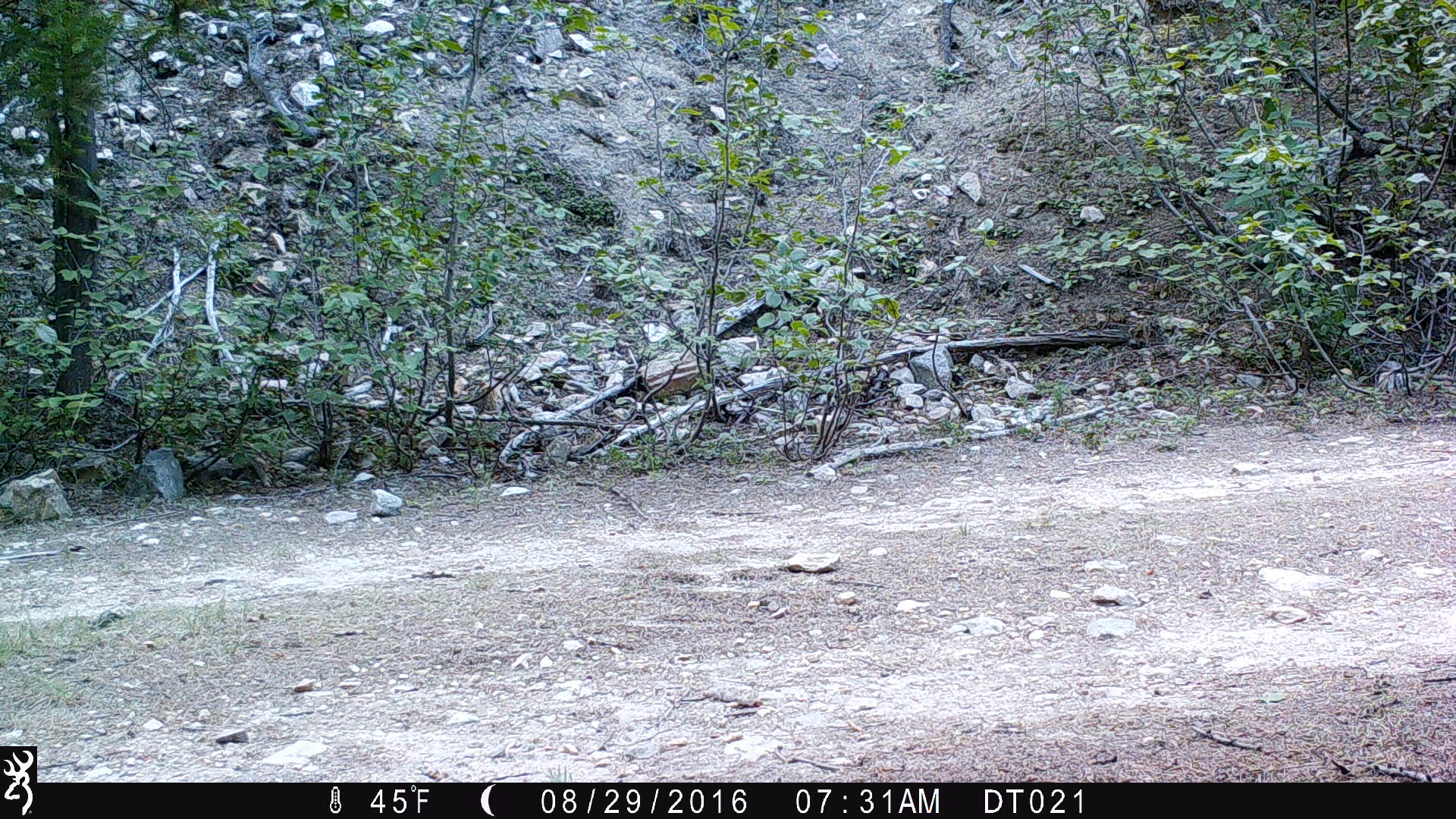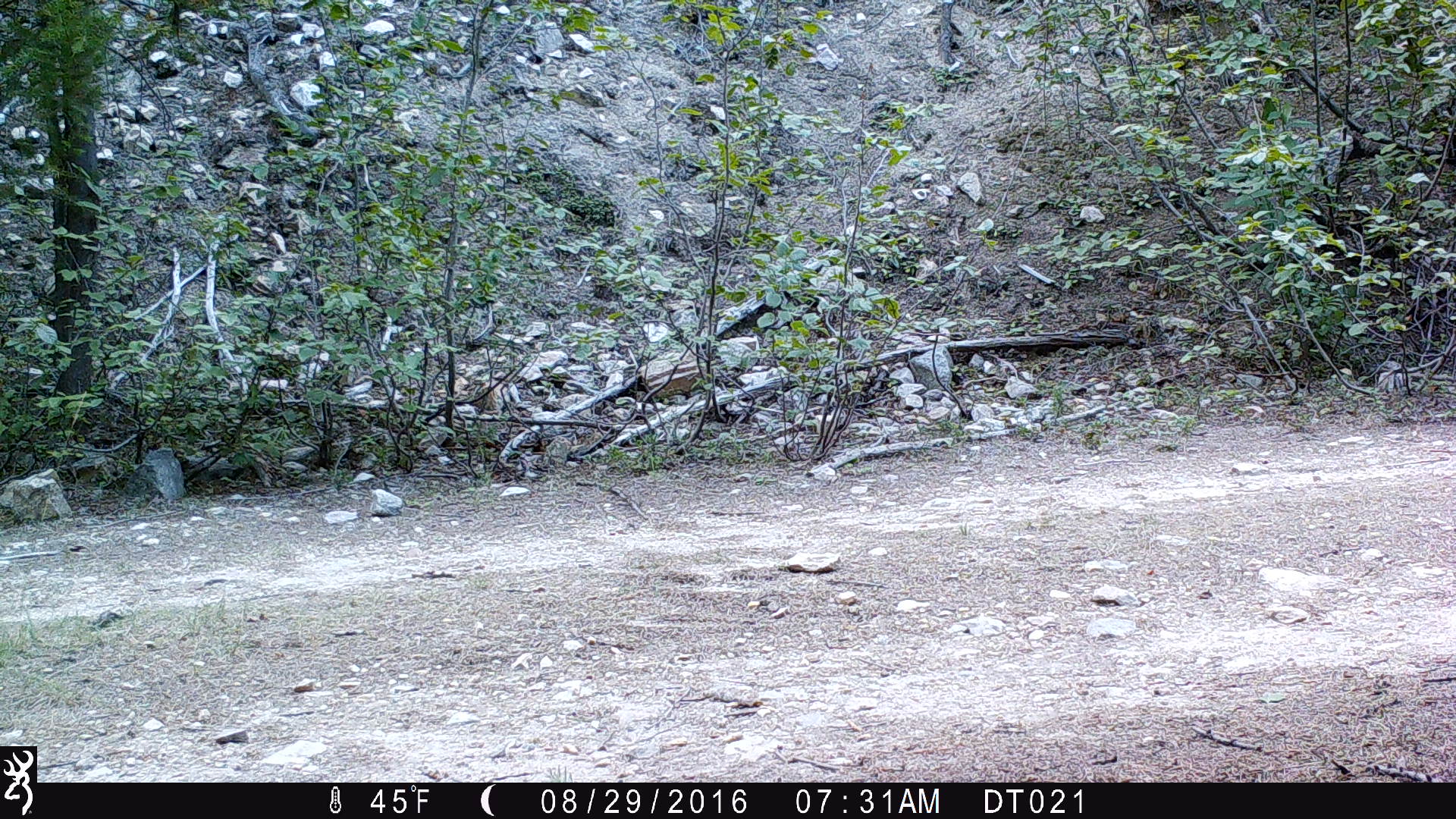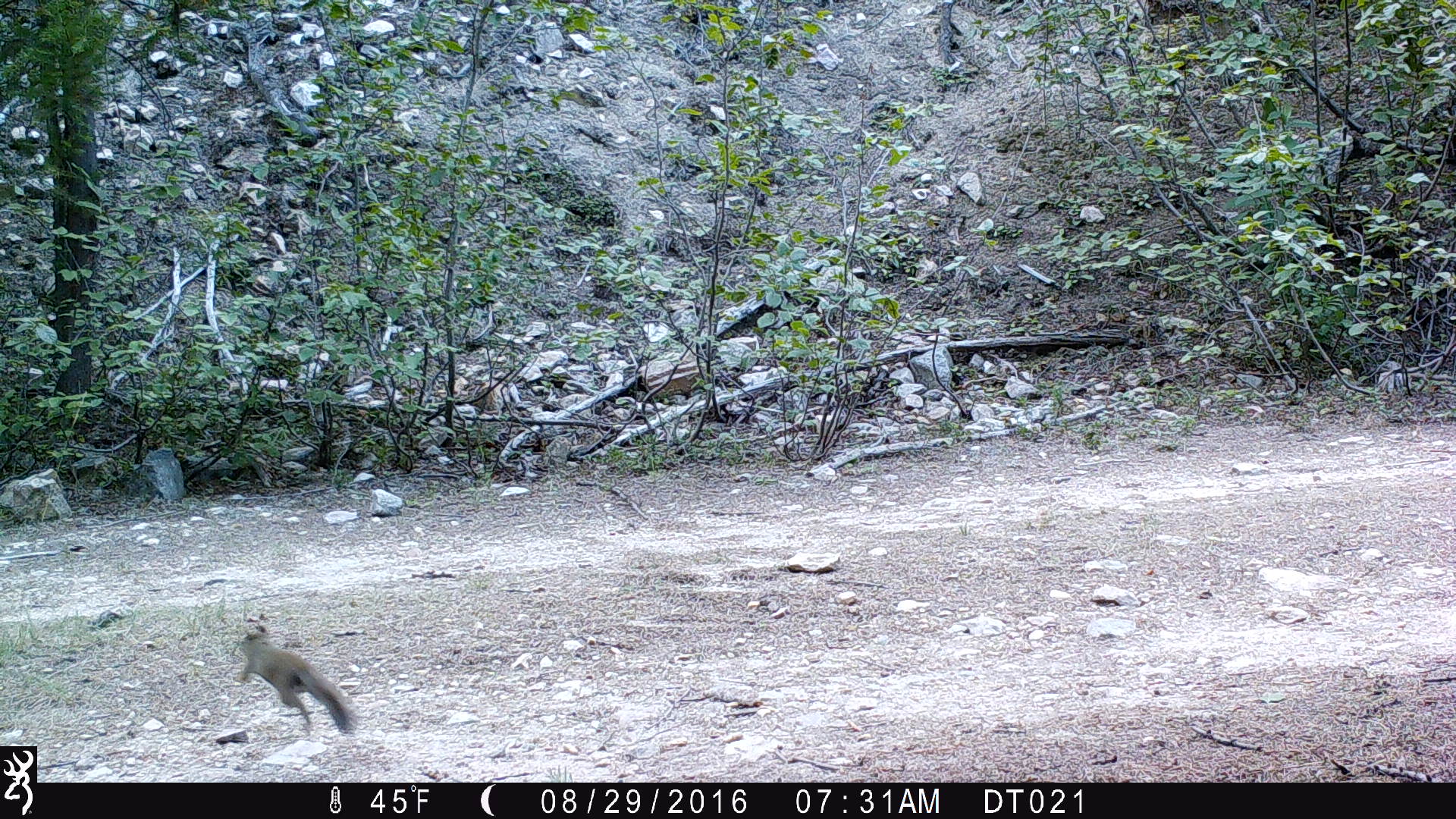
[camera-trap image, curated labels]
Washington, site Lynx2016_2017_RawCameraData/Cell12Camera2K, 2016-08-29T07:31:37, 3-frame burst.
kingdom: Animalia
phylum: Chordata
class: Mammalia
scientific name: Mammalia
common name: small mammal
Small mammal (Mammalia). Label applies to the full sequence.